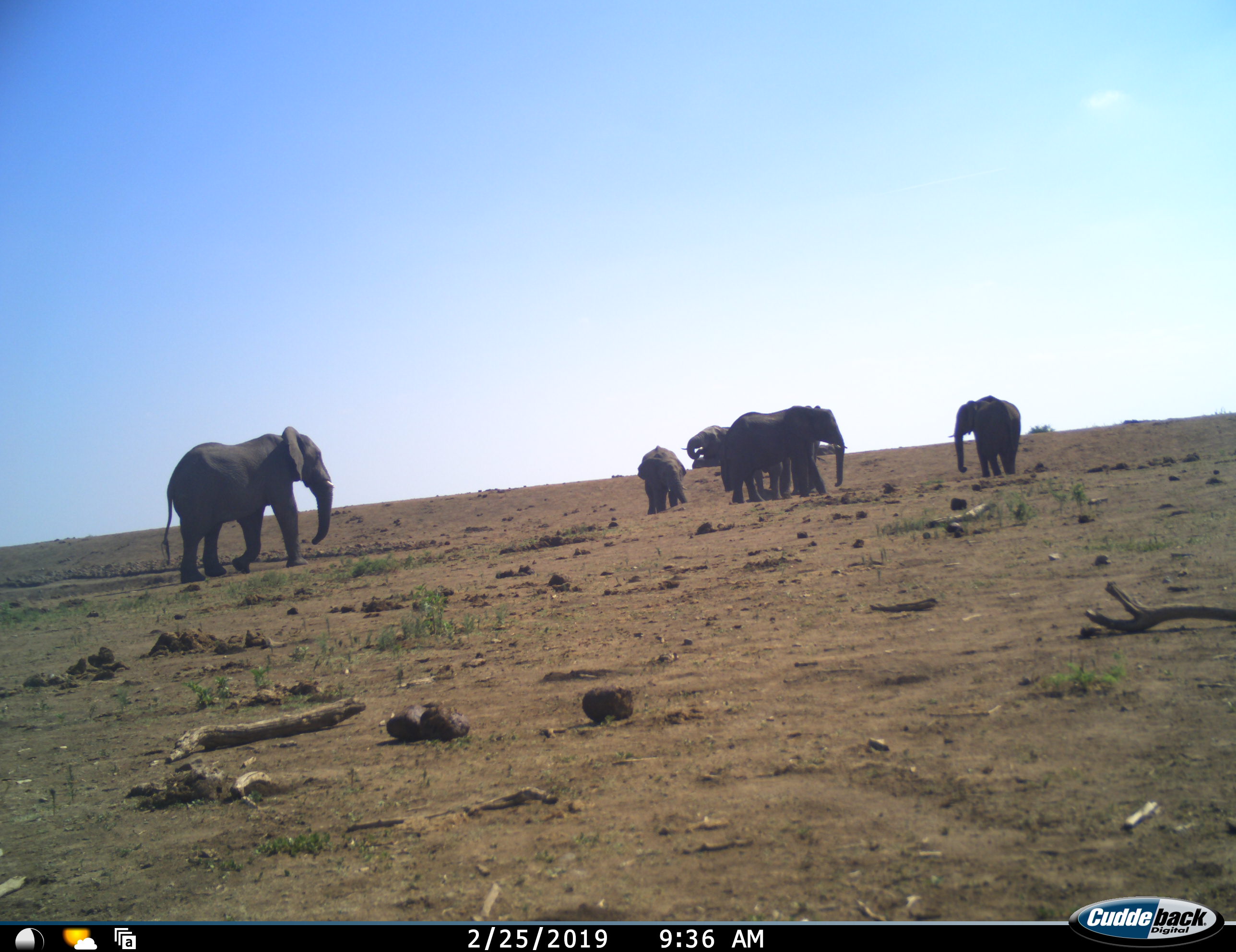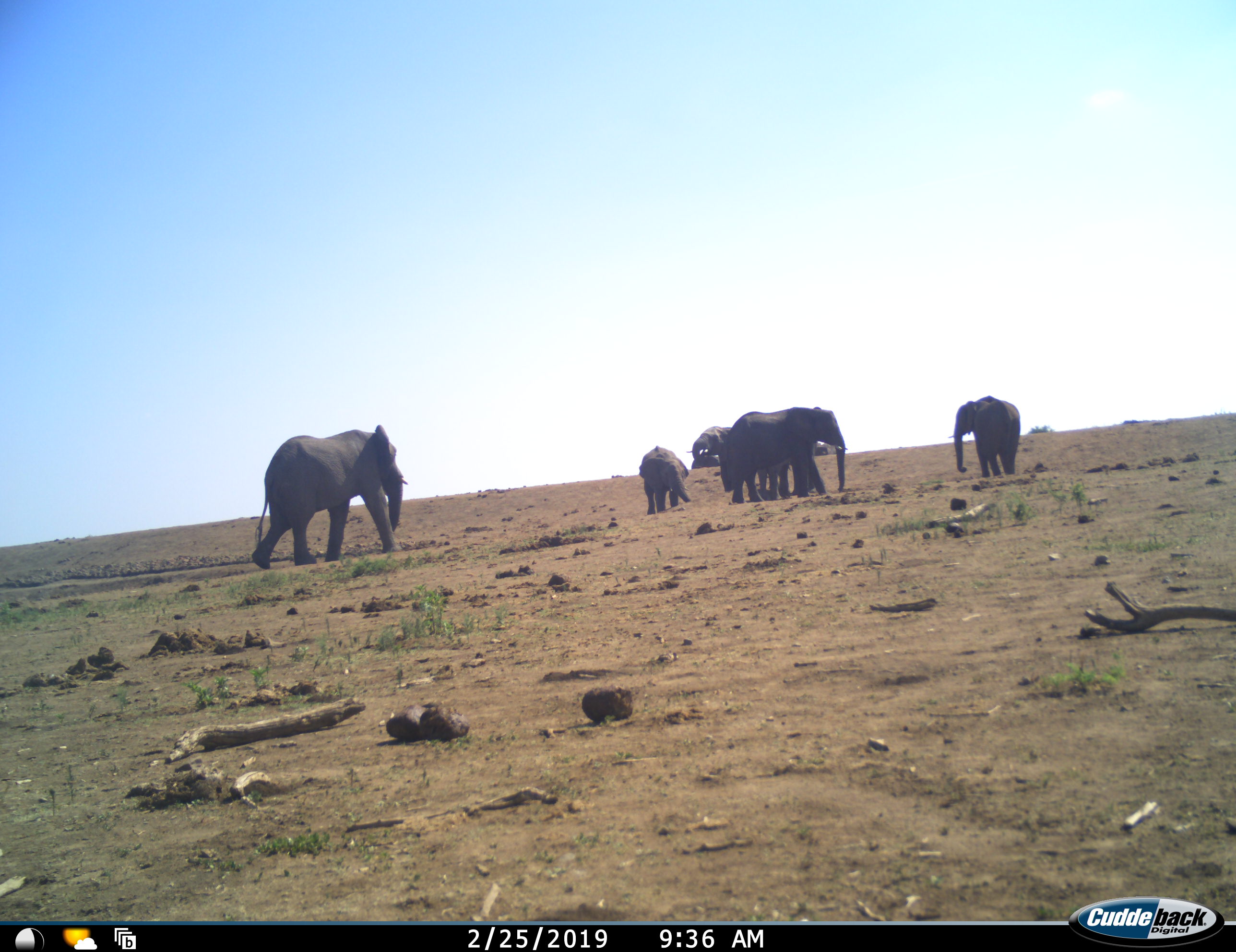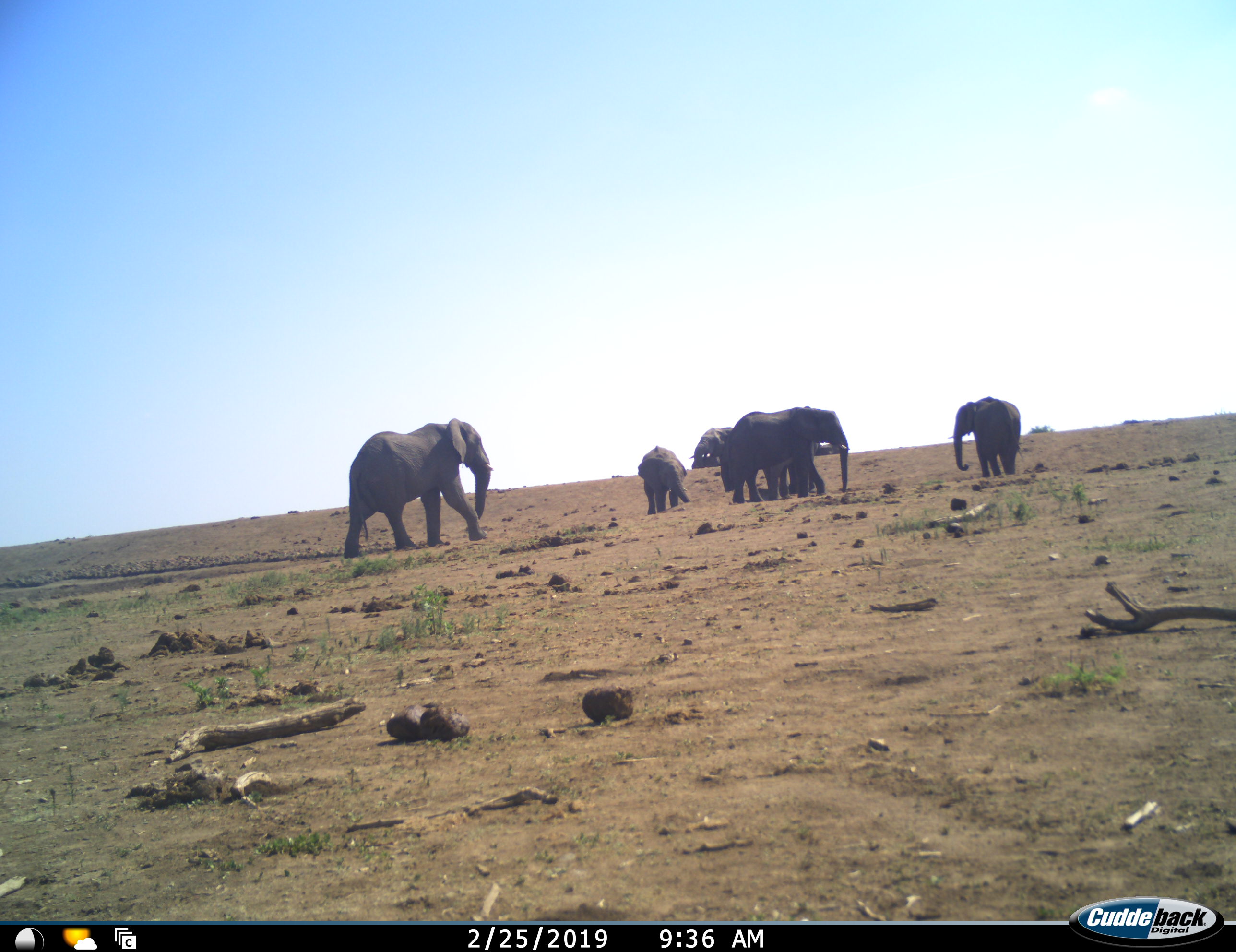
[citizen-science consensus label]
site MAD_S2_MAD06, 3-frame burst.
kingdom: Animalia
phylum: Chordata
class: Mammalia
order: Proboscidea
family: Elephantidae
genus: Loxodonta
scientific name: Loxodonta africana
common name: african bush elephant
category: elephant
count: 6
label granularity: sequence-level